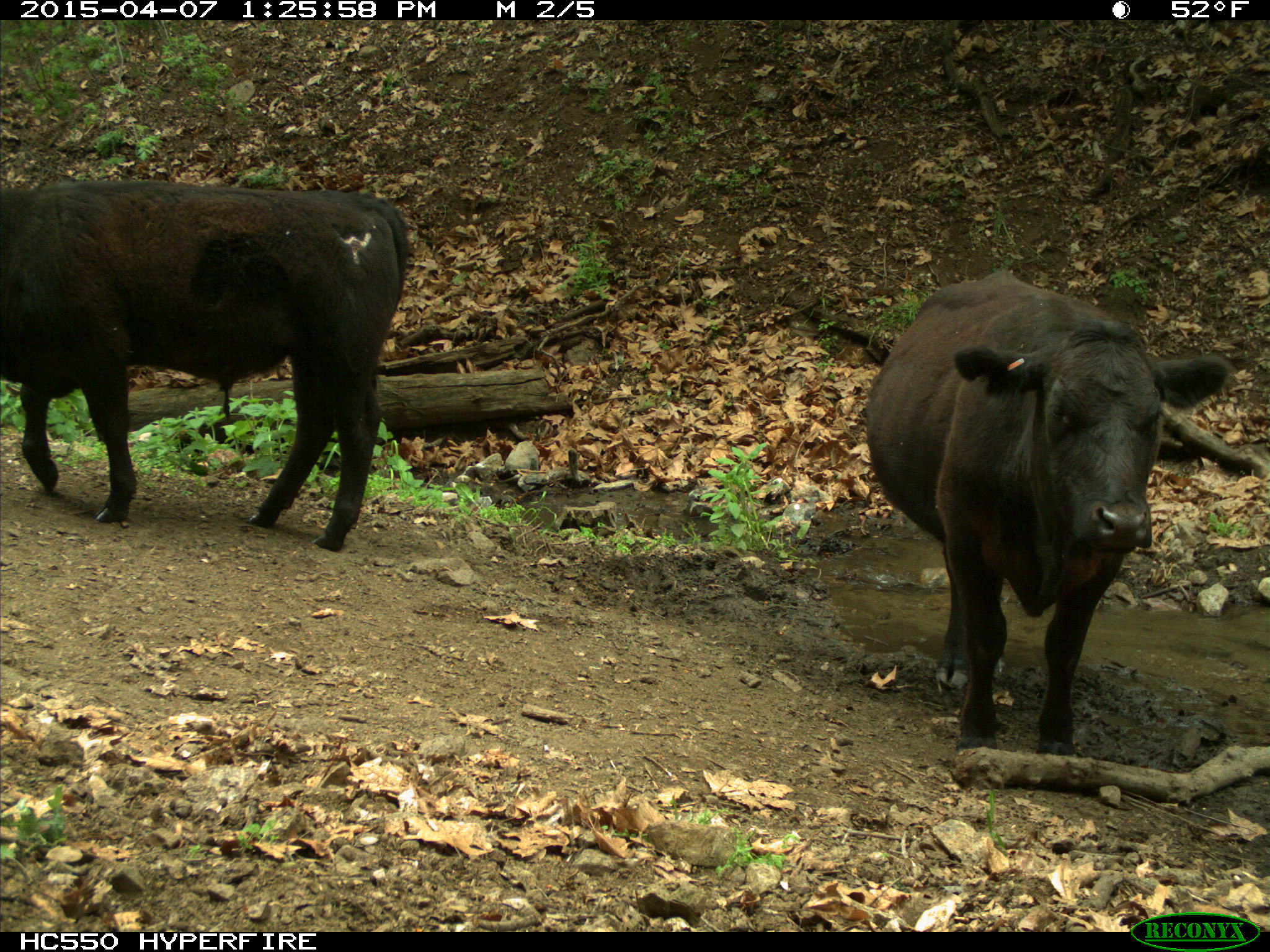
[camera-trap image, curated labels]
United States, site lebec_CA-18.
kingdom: Animalia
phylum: Chordata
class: Mammalia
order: Artiodactyla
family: Bovidae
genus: Bos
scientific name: Bos taurus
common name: domestic cow